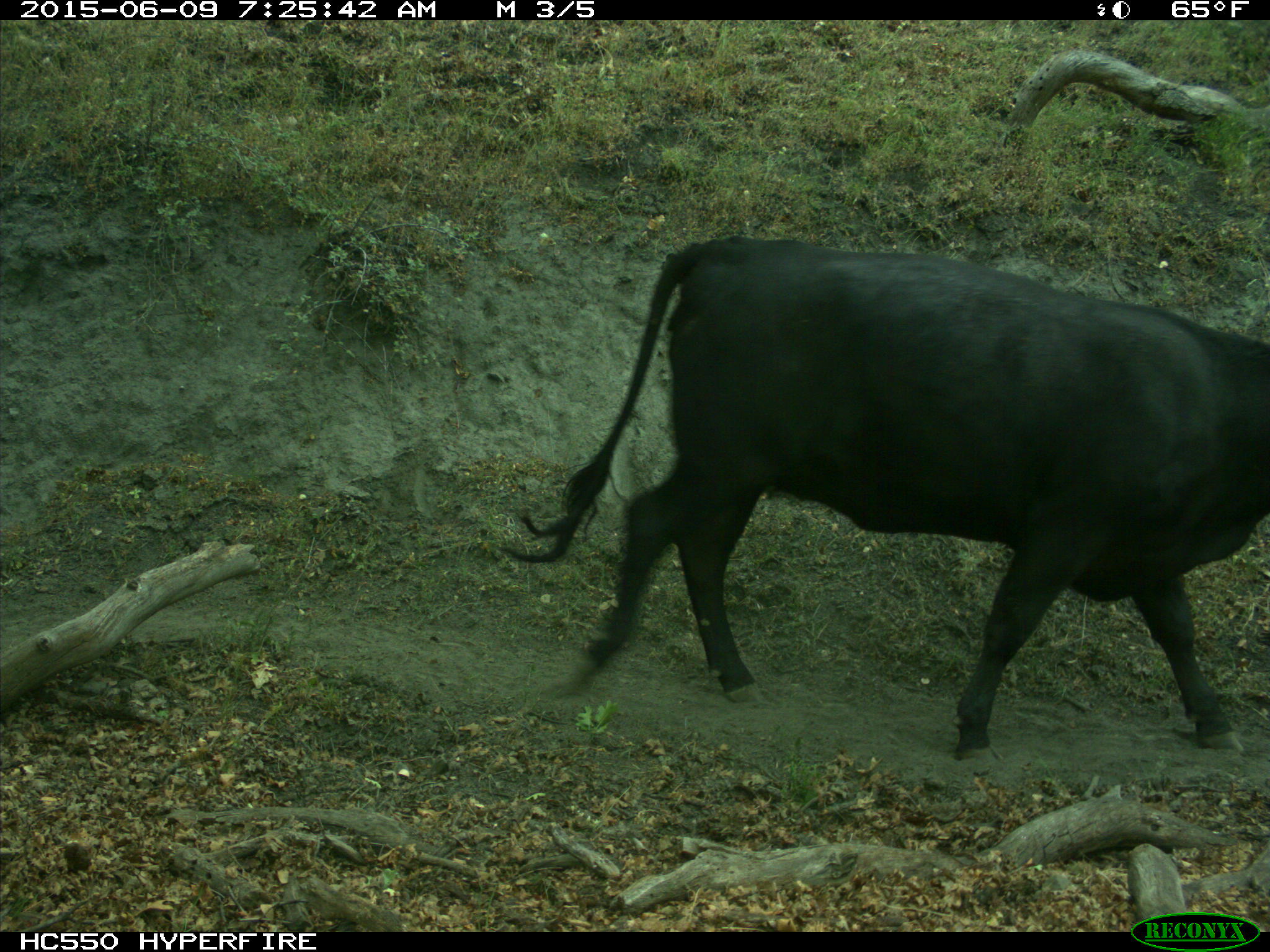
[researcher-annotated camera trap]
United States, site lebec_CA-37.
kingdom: Animalia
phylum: Chordata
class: Mammalia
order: Artiodactyla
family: Bovidae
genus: Bos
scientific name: Bos taurus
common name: domestic cow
Bos taurus (domestic cow).